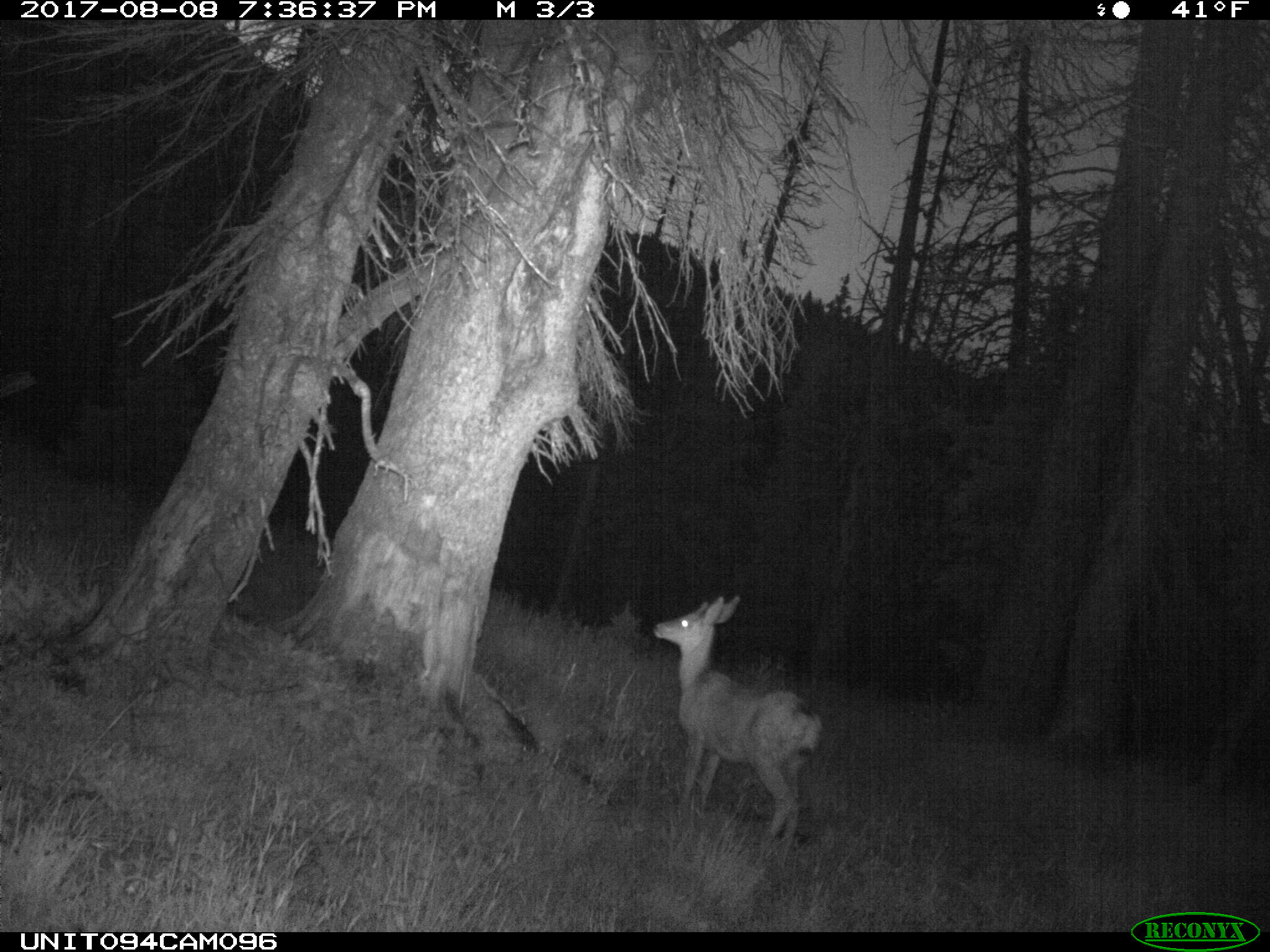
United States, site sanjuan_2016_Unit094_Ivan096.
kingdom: Animalia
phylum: Chordata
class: Mammalia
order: Artiodactyla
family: Cervidae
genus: Odocoileus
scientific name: Odocoileus hemionus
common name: mule deer